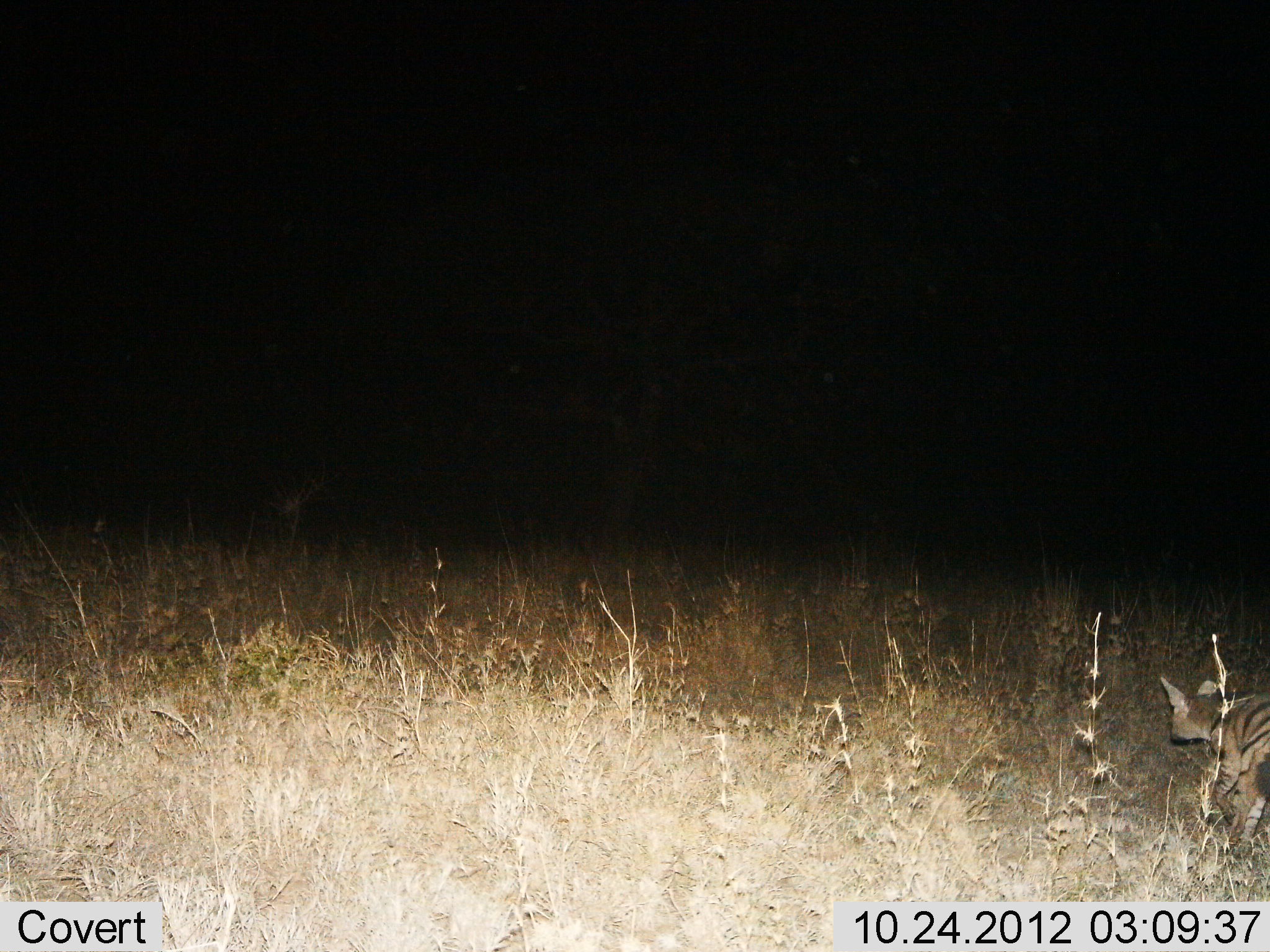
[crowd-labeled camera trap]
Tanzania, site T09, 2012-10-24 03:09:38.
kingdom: Animalia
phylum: Chordata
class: Mammalia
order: Carnivora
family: Hyaenidae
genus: Proteles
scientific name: Proteles cristatus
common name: aardwolf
Aardwolf (Proteles cristatus), count 1. Behavior (volunteer vote fractions): standing 0%, resting 0%, moving 100%, interacting 0%. Young present (vote fraction): 0%. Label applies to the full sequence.